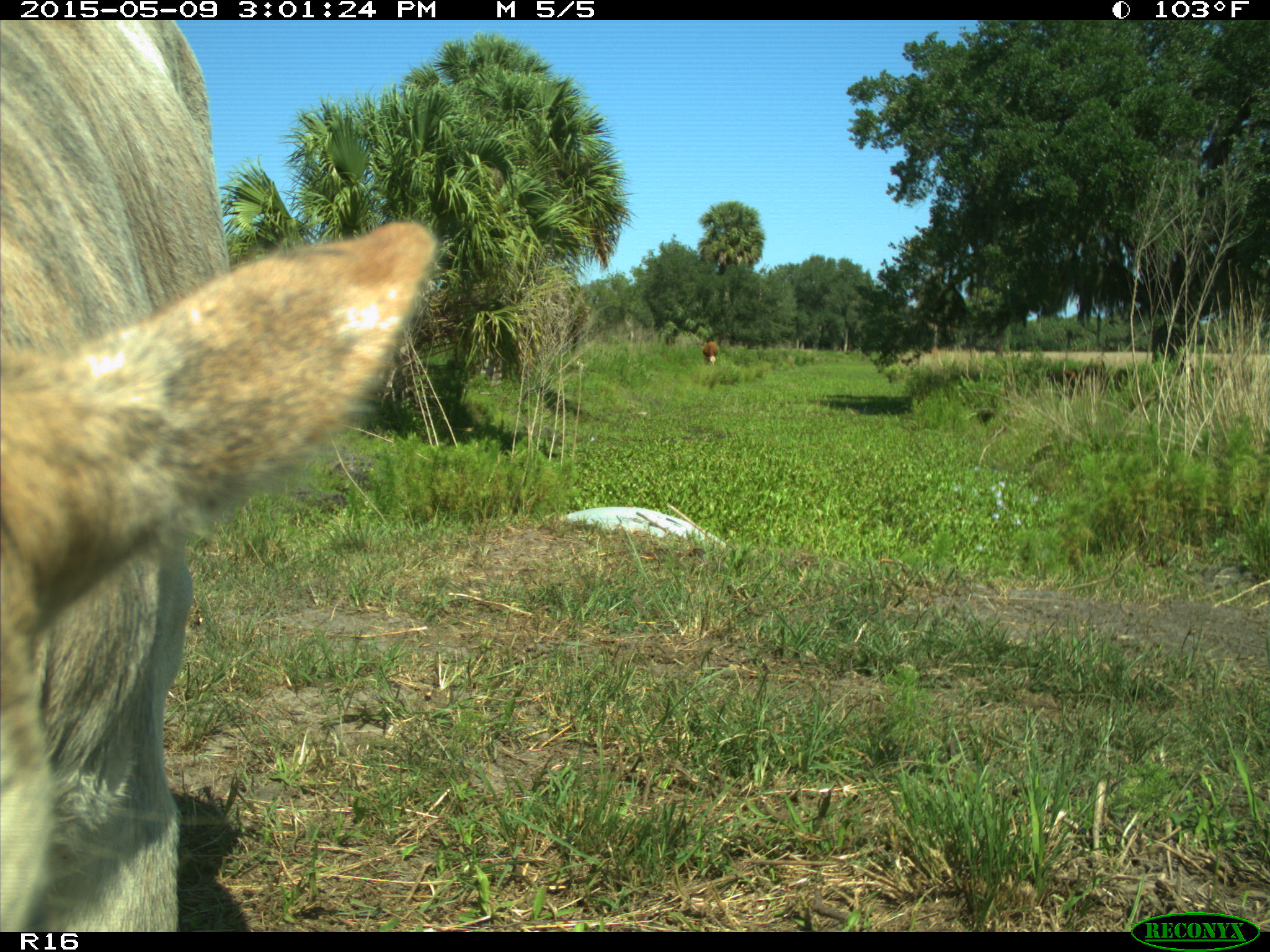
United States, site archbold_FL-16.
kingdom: Animalia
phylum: Chordata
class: Mammalia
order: Artiodactyla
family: Bovidae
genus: Bos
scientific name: Bos taurus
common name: domestic cow